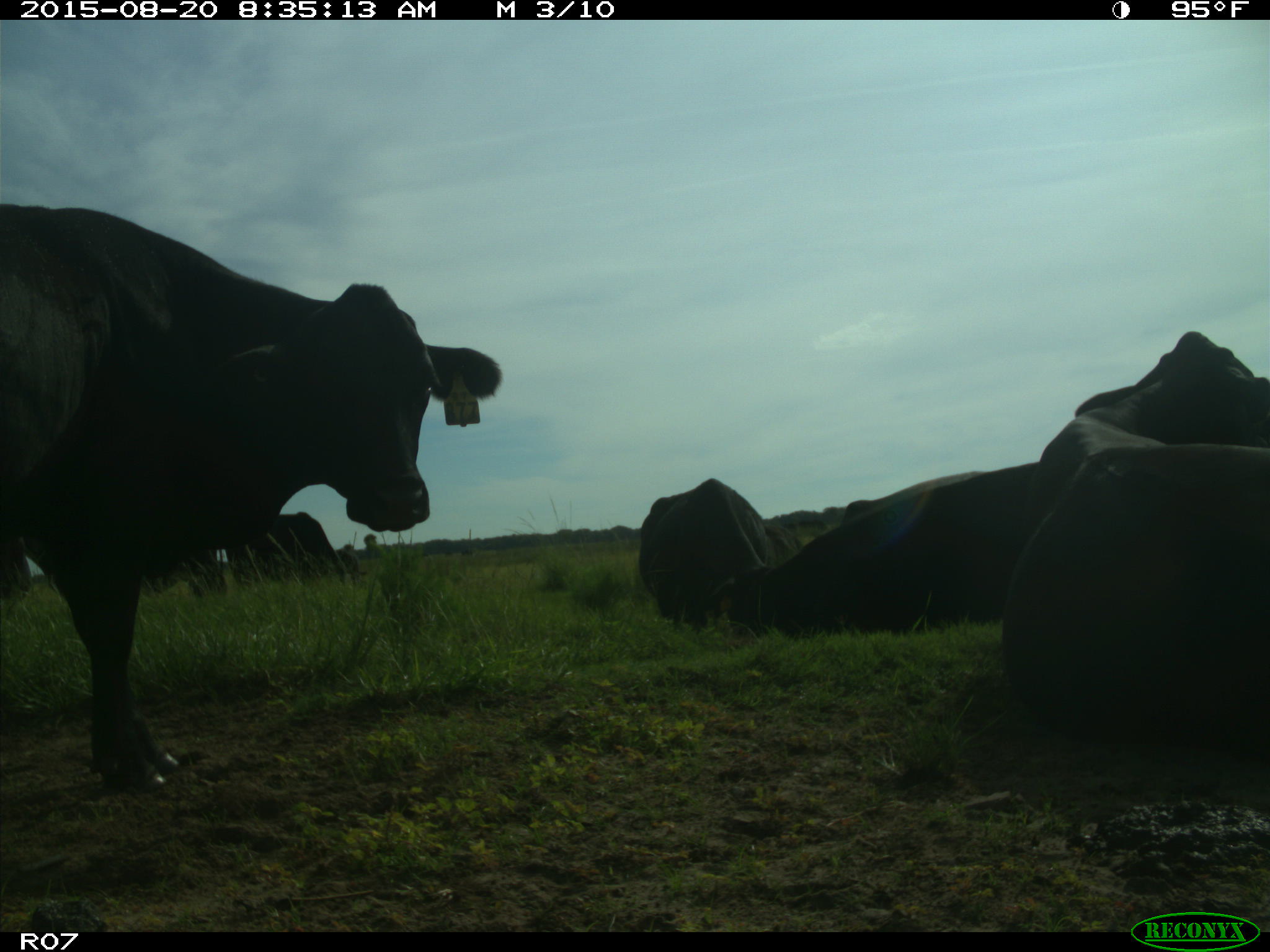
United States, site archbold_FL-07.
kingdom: Animalia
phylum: Chordata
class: Mammalia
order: Artiodactyla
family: Bovidae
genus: Bos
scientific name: Bos taurus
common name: domestic cow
Bos taurus (domestic cow).